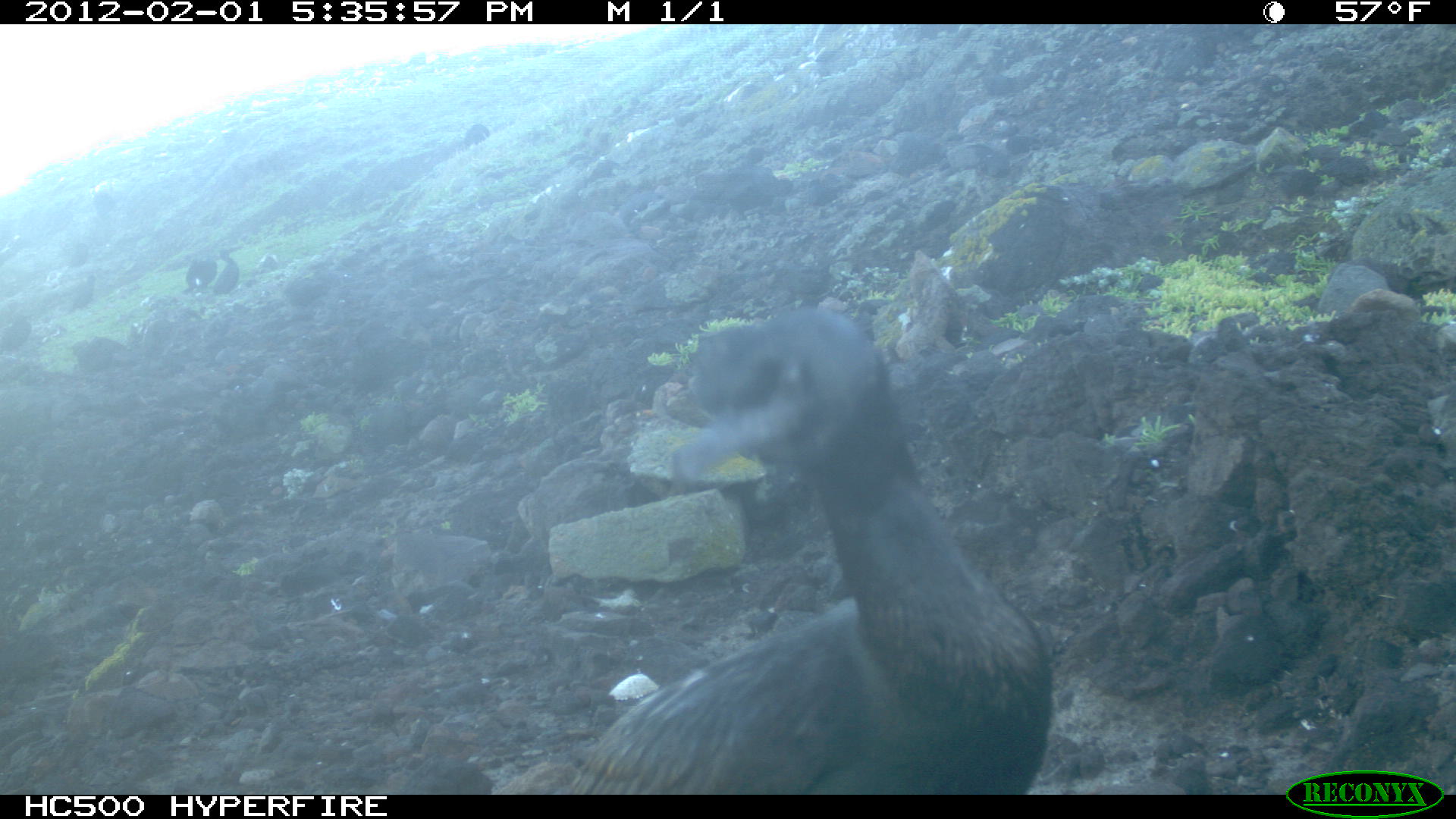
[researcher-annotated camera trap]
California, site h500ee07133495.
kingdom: Animalia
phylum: Chordata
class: Aves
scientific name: Aves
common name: bird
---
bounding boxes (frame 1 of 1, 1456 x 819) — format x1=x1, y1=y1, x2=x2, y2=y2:
bird: x1=488, y1=311, x2=1055, y2=794; x1=183, y1=251, x2=217, y2=294; x1=210, y1=245, x2=238, y2=294; x1=463, y1=123, x2=489, y2=145